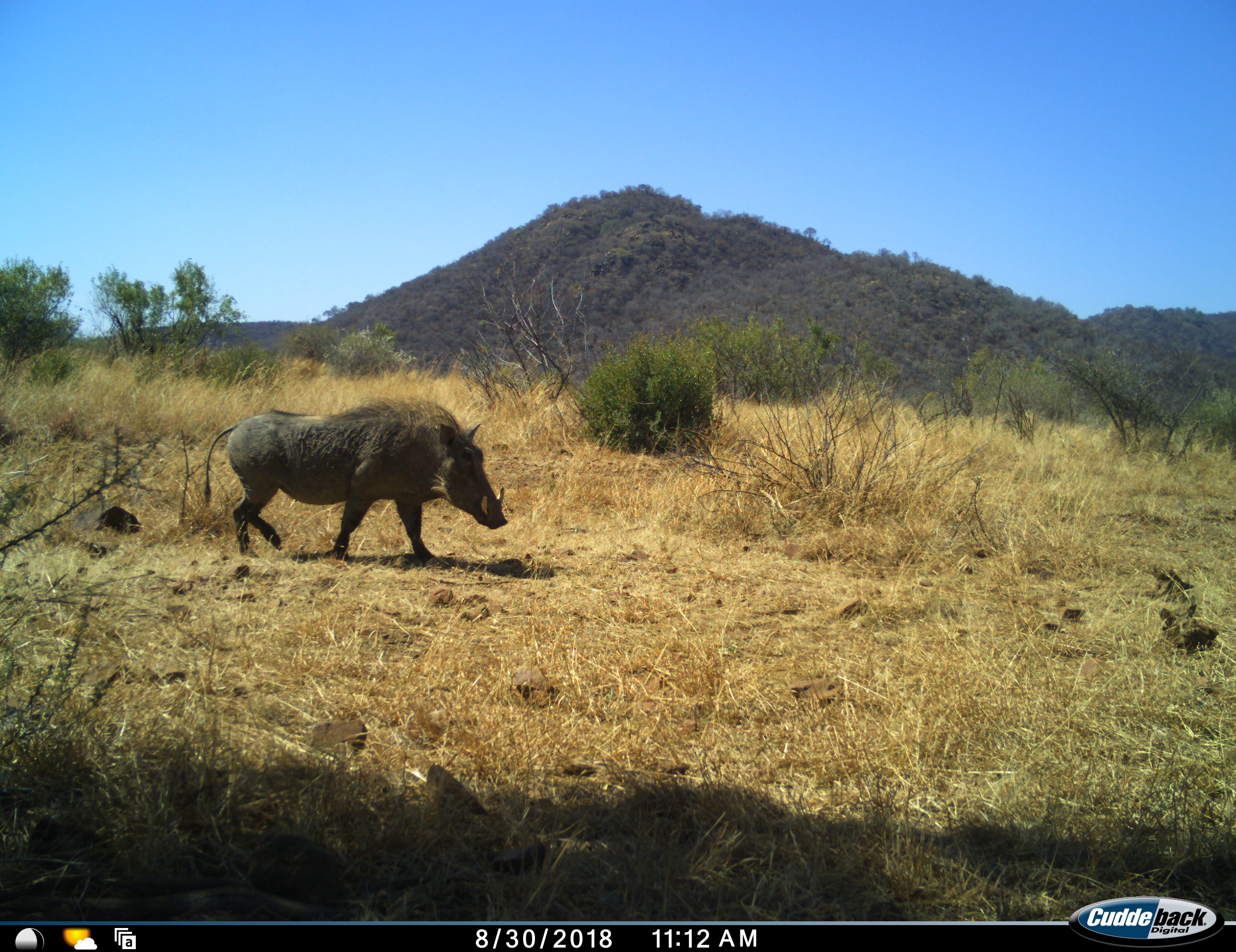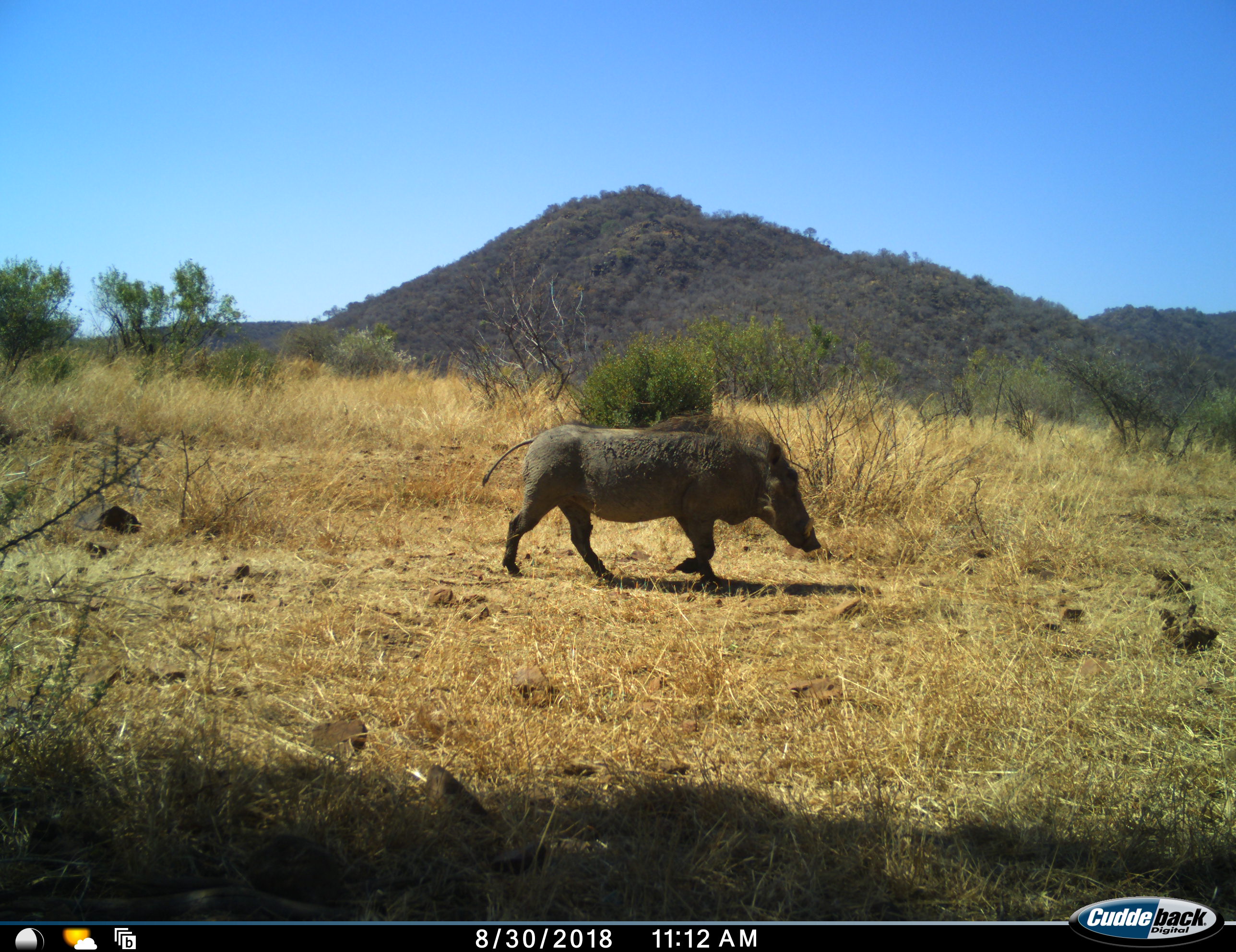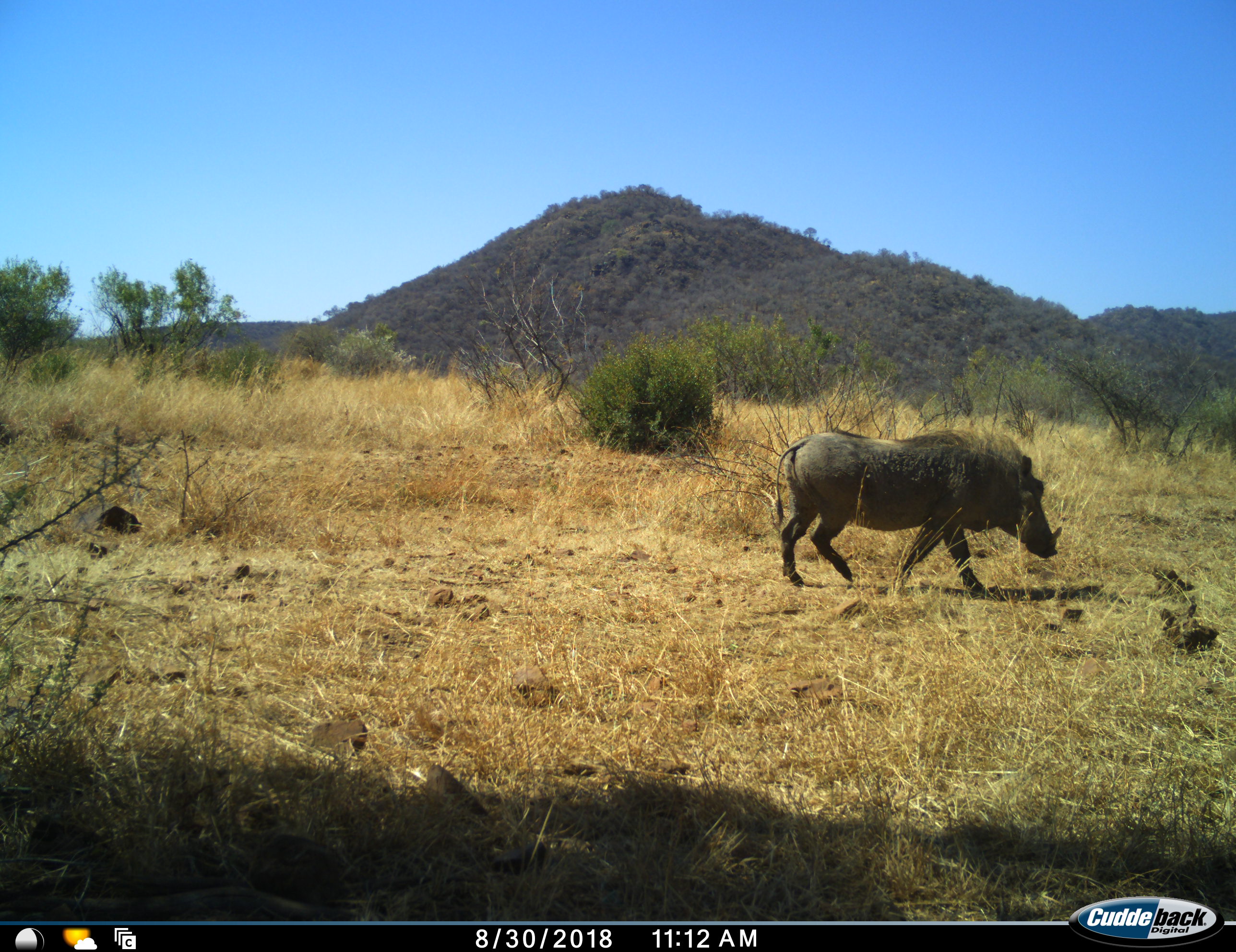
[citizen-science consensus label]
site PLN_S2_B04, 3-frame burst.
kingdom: Animalia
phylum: Chordata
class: Mammalia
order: Artiodactyla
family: Suidae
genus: Phacochoerus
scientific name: Phacochoerus africanus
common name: warthog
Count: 1.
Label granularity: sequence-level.